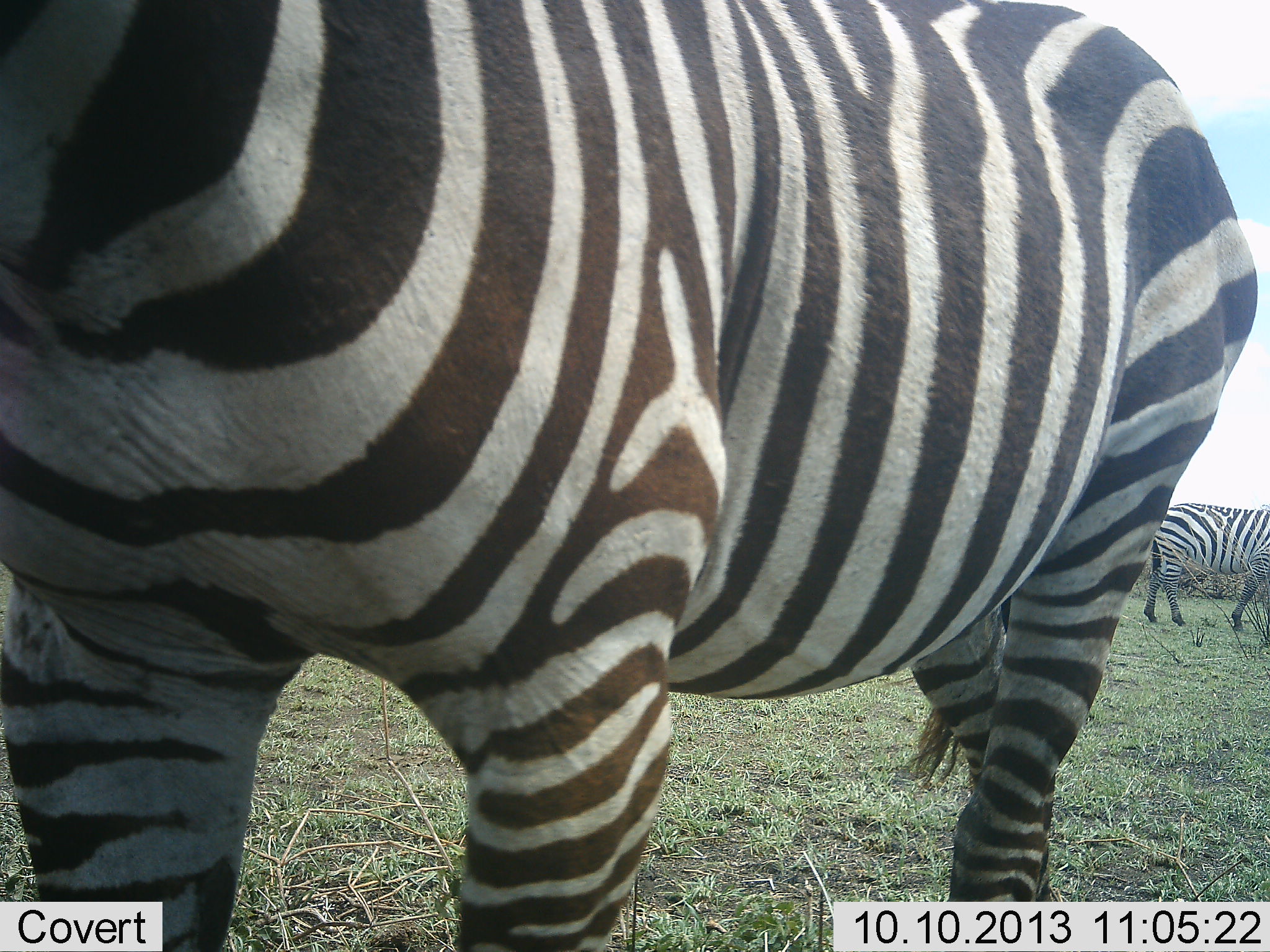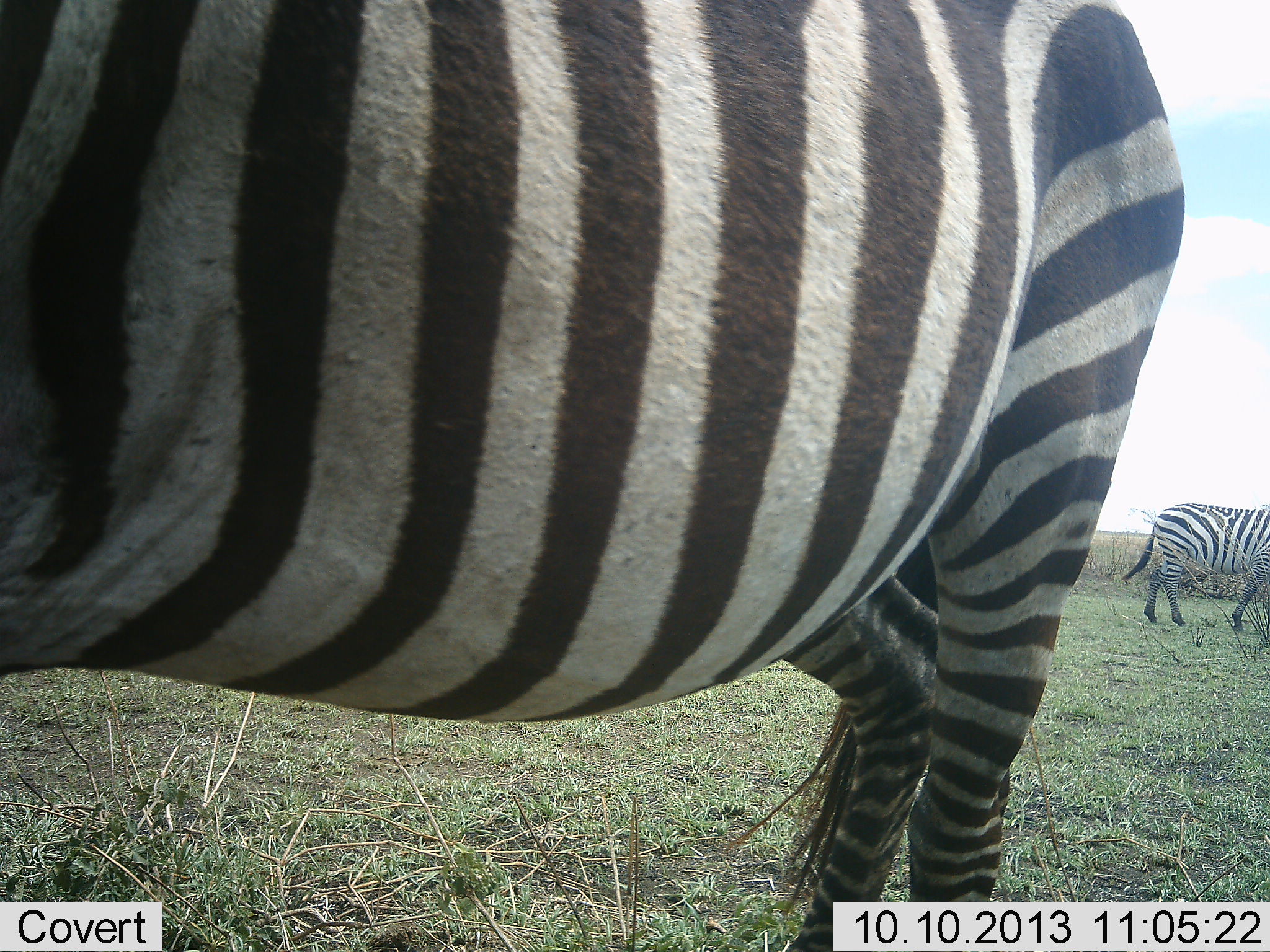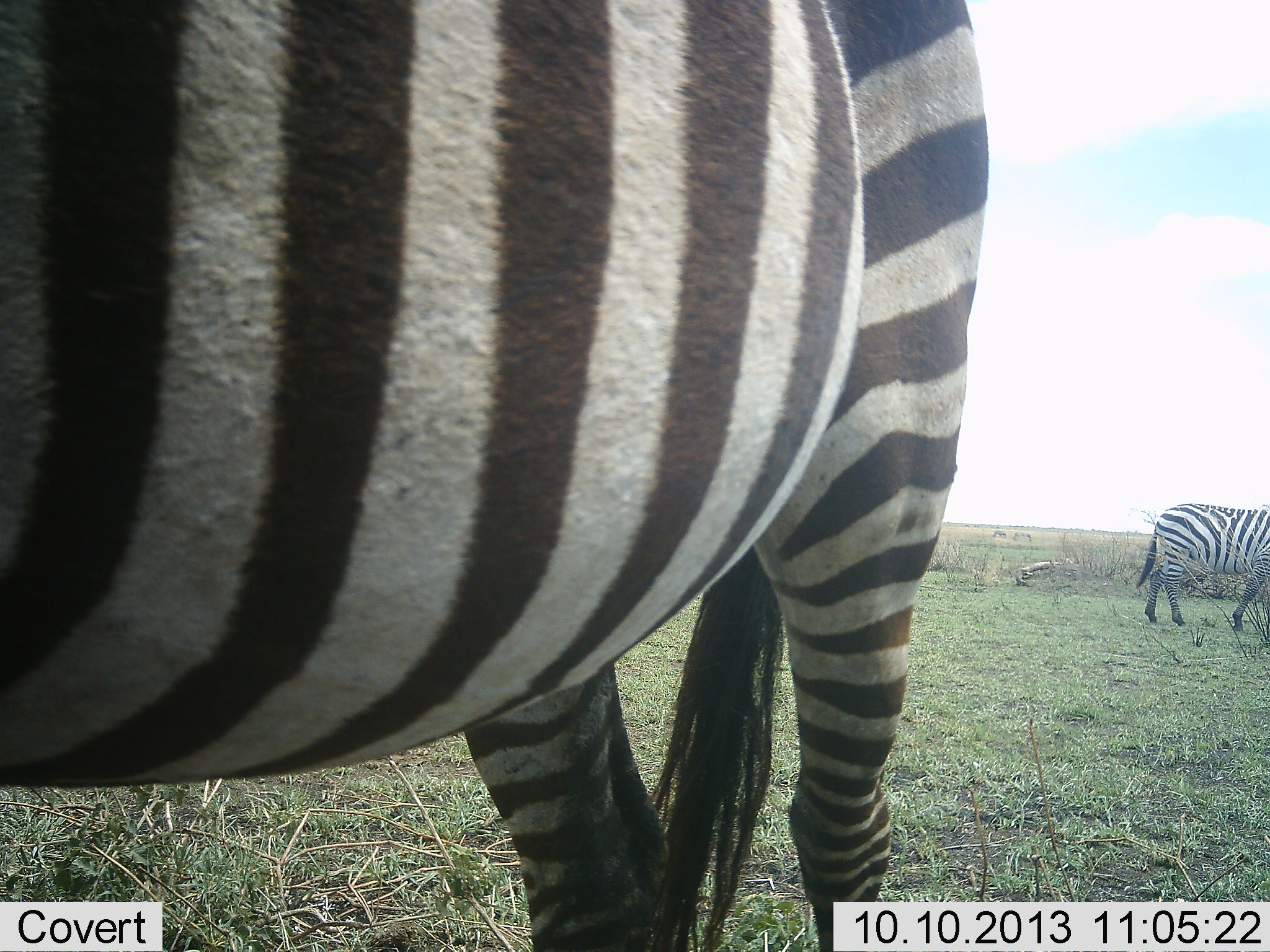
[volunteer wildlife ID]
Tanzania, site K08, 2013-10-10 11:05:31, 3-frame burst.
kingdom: Animalia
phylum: Chordata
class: Mammalia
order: Perissodactyla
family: Equidae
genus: Equus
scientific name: Equus quagga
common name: plains zebra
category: zebra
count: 2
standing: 90%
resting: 0%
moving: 60%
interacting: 0%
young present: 0%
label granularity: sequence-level